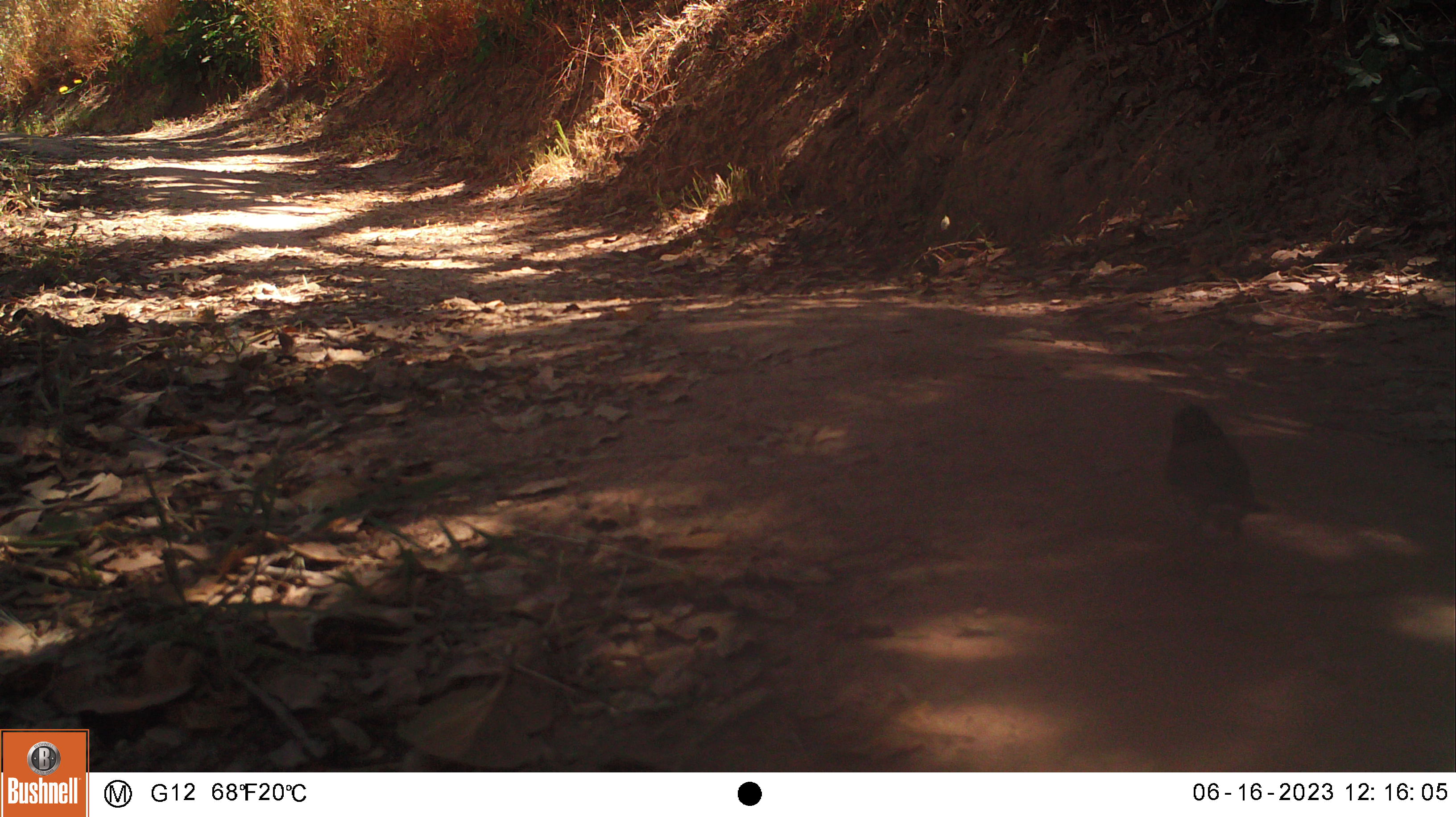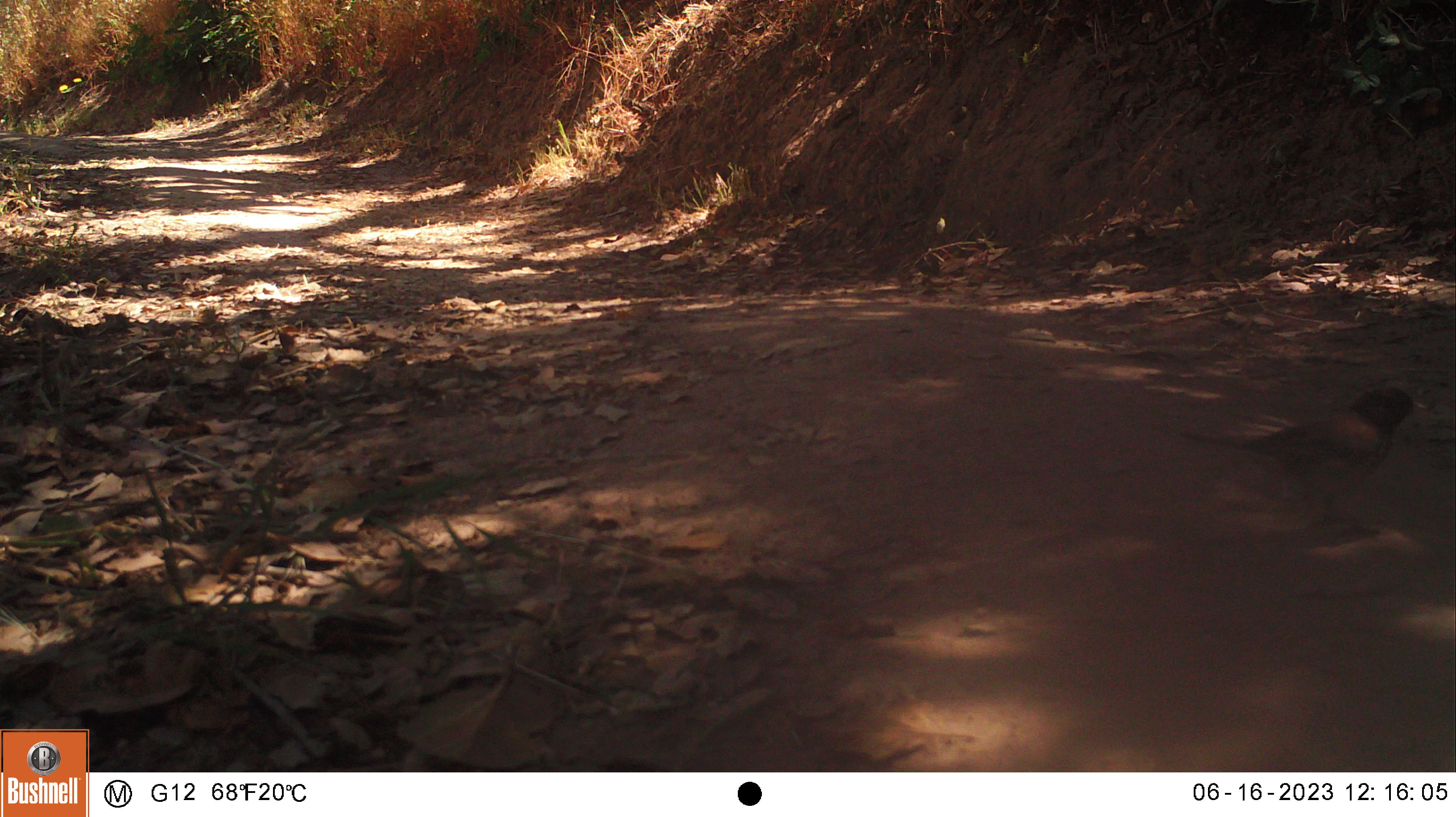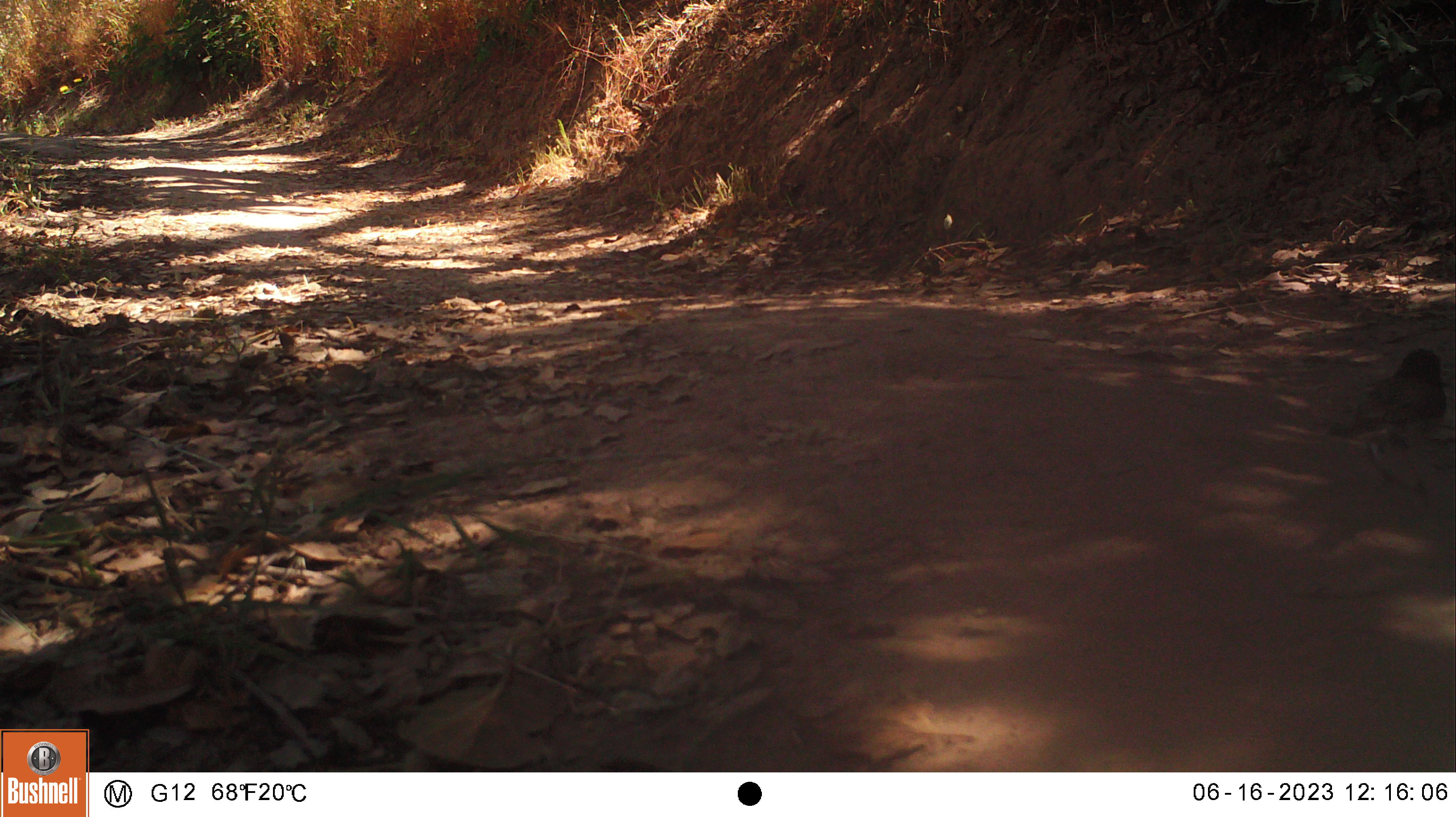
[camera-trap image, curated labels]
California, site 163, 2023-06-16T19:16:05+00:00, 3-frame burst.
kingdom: Animalia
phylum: Chordata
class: Aves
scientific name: Aves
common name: bird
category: unknown bird